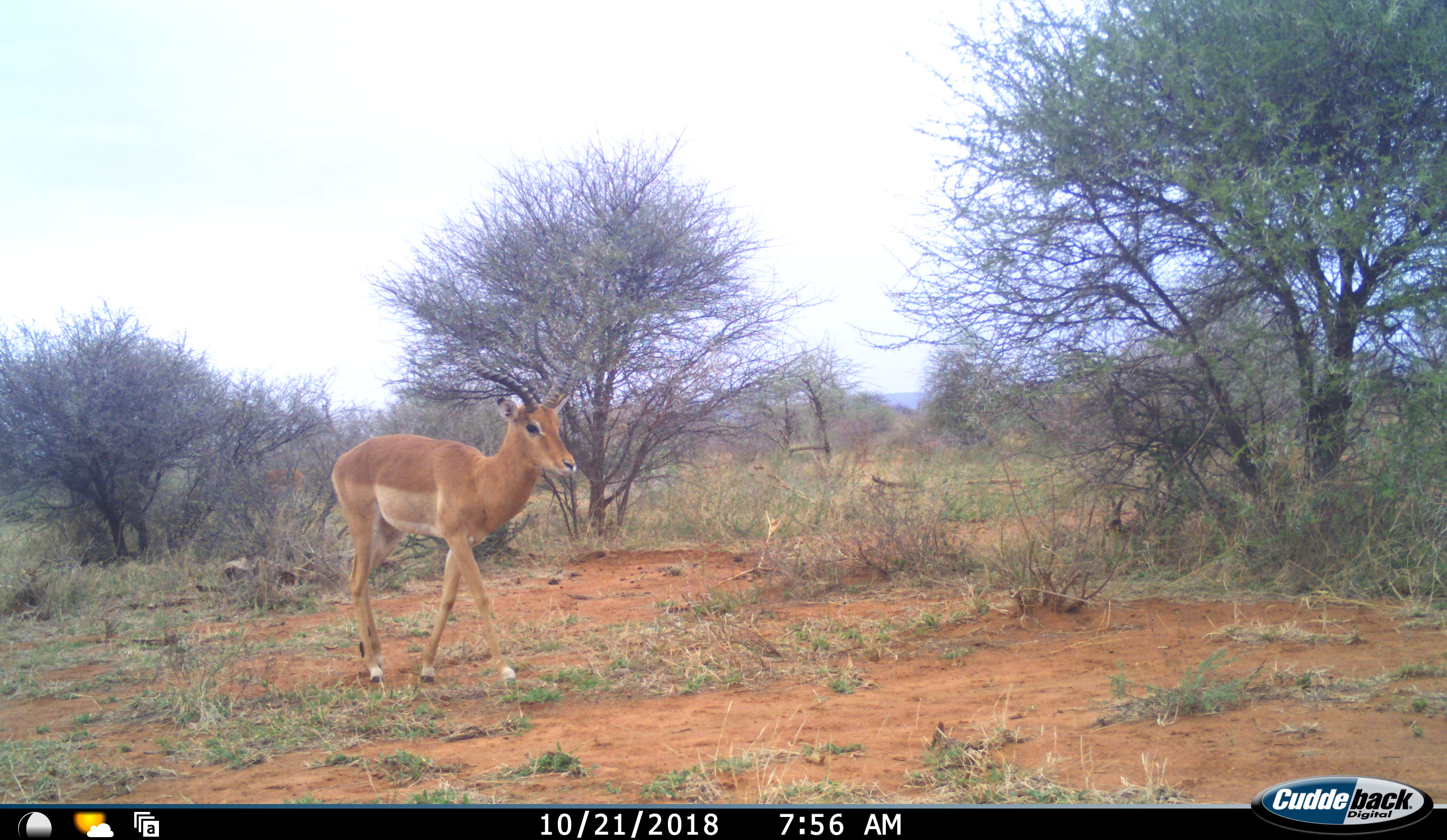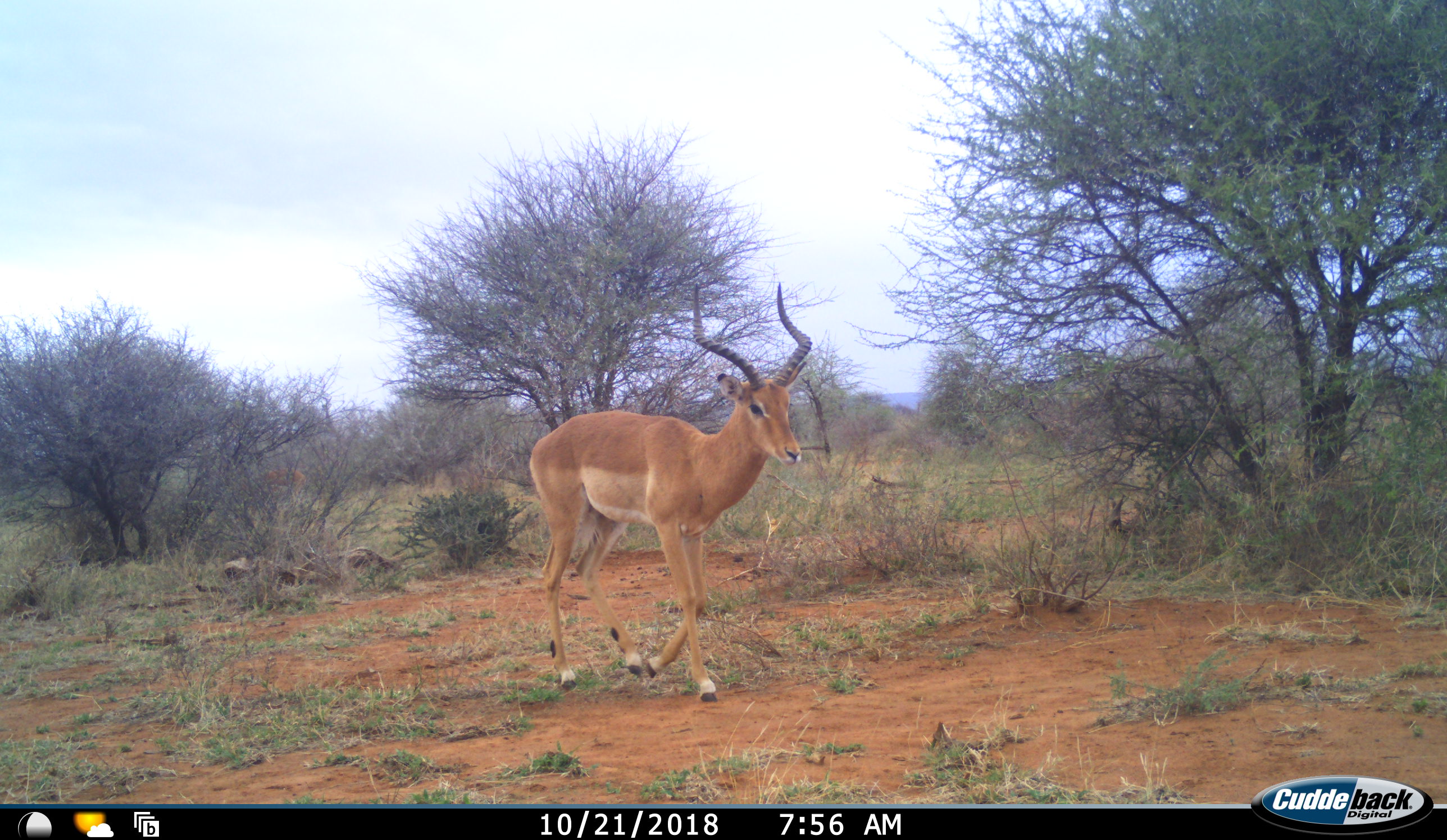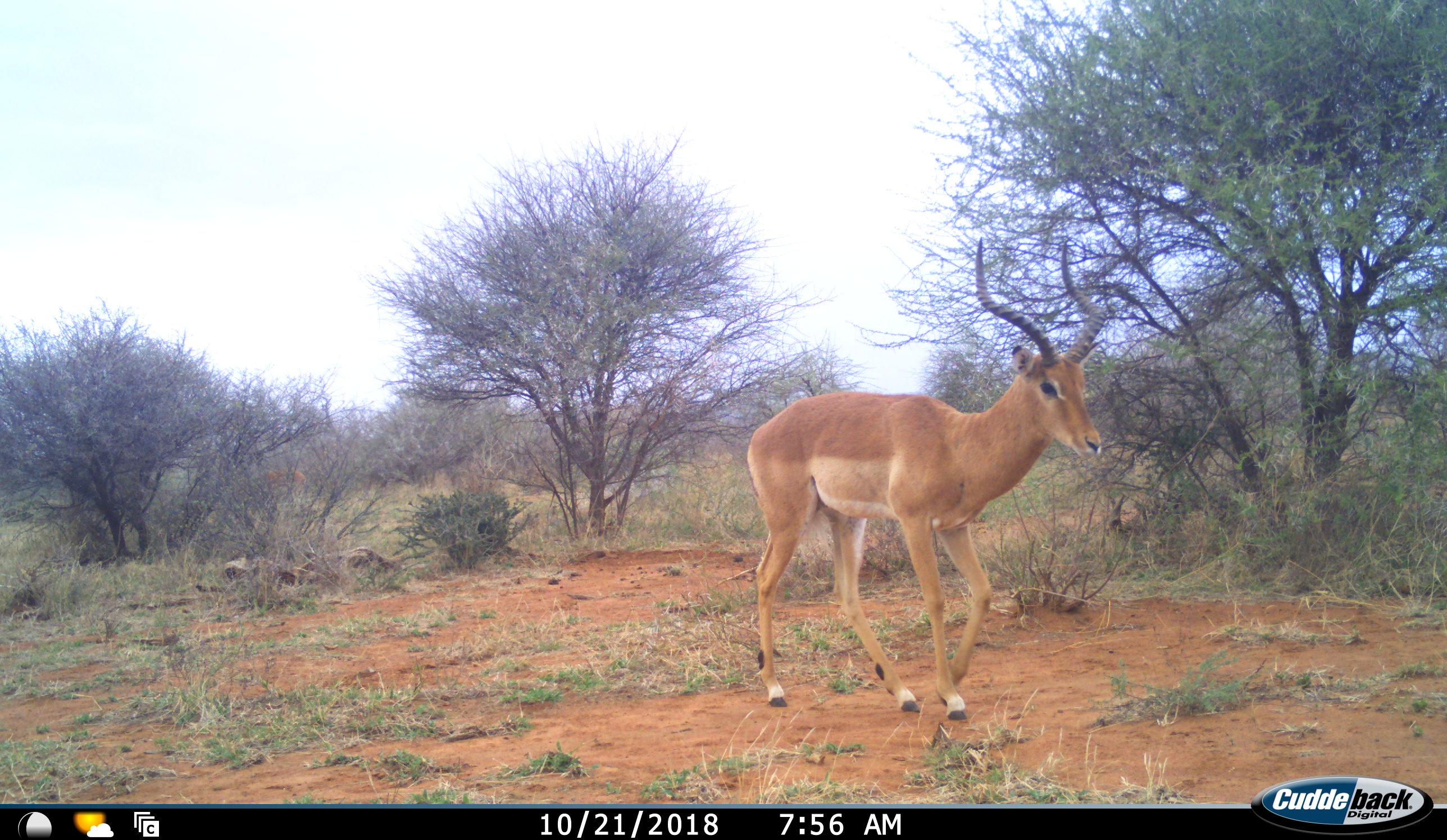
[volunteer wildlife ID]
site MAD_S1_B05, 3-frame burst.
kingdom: Animalia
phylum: Chordata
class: Mammalia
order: Artiodactyla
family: Bovidae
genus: Aepyceros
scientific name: Aepyceros melampus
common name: impala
Impala (Aepyceros melampus), count 1. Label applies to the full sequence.